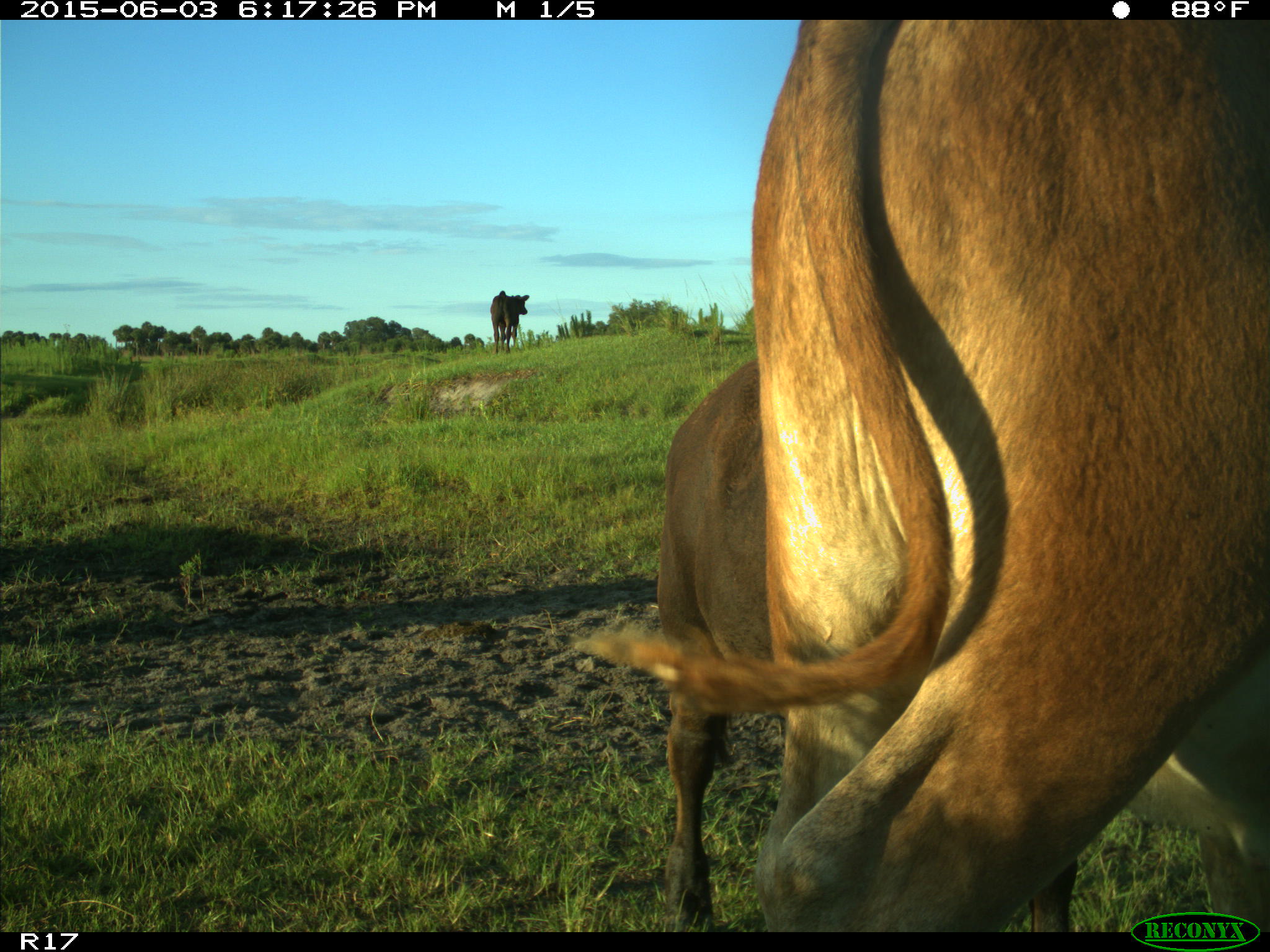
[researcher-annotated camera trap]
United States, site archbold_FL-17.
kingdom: Animalia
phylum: Chordata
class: Mammalia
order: Artiodactyla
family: Bovidae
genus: Bos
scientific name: Bos taurus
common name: domestic cow